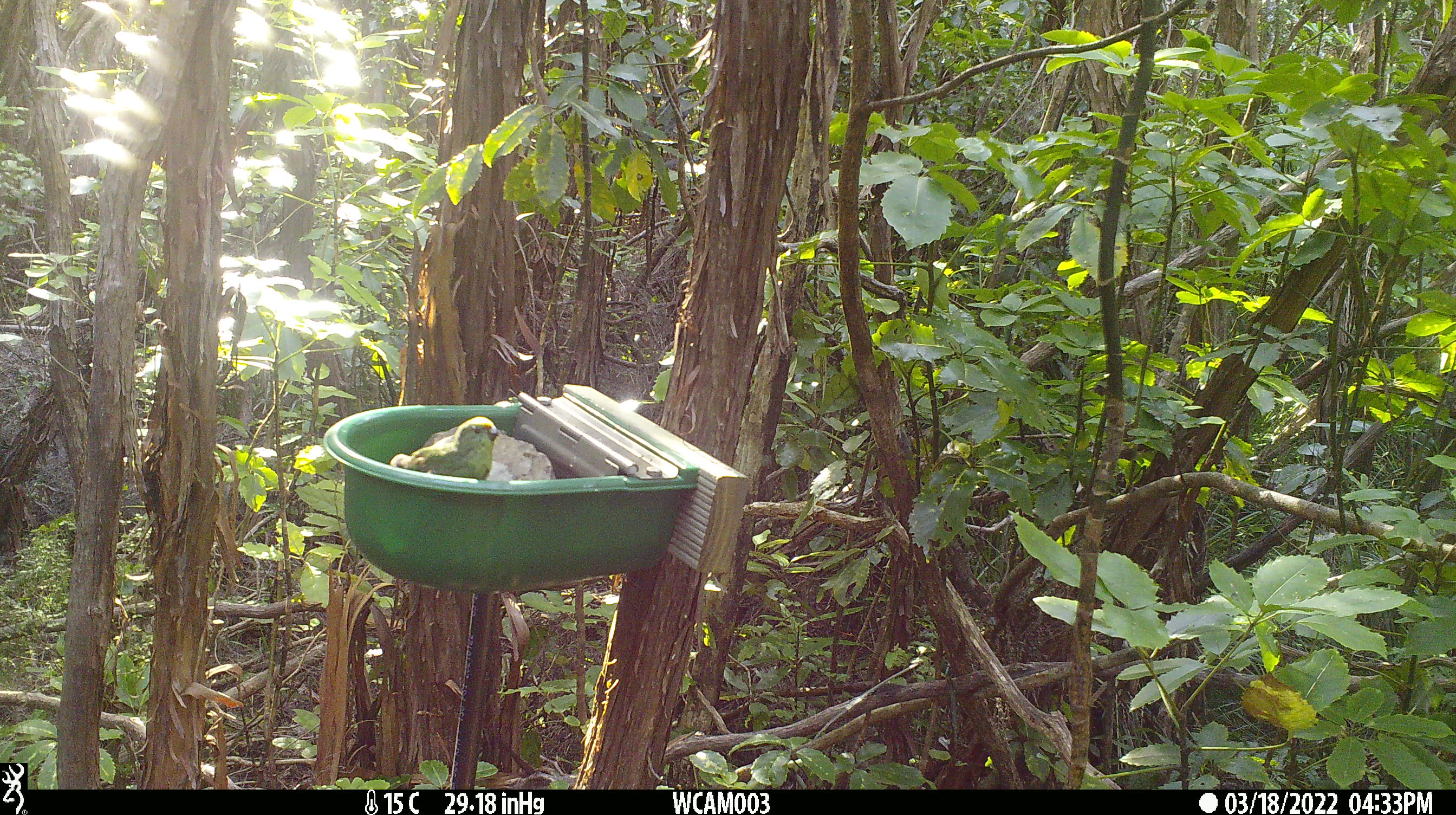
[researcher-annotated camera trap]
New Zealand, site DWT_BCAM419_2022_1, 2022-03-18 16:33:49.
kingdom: Animalia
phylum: Chordata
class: Aves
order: Psittaciformes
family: Psittaculidae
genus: Cyanoramphus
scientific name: Cyanoramphus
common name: parakeet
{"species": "parakeet (Cyanoramphus)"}